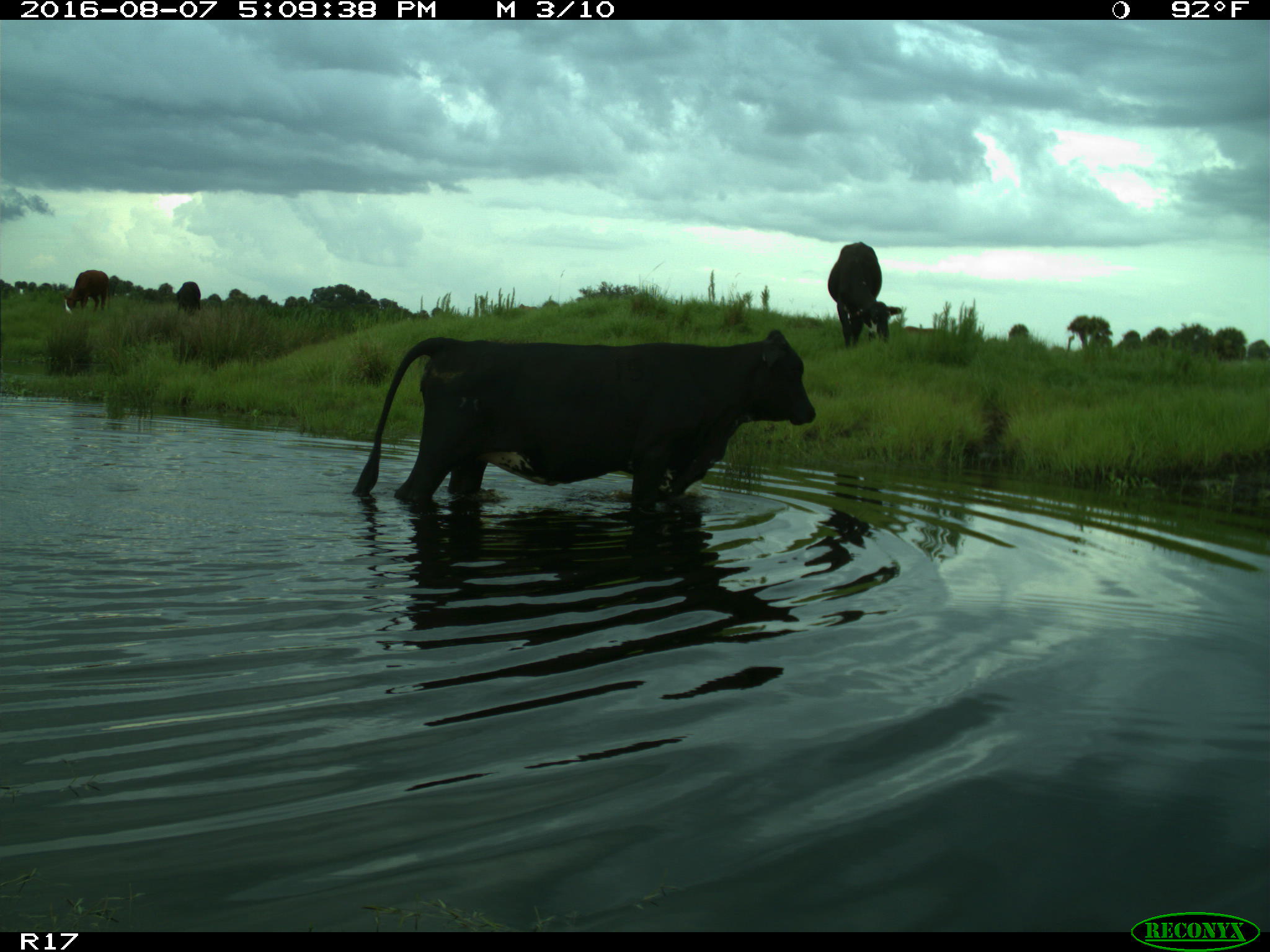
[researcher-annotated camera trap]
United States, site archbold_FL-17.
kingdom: Animalia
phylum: Chordata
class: Mammalia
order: Artiodactyla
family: Bovidae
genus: Bos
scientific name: Bos taurus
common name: domestic cow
Bos taurus (domestic cow).